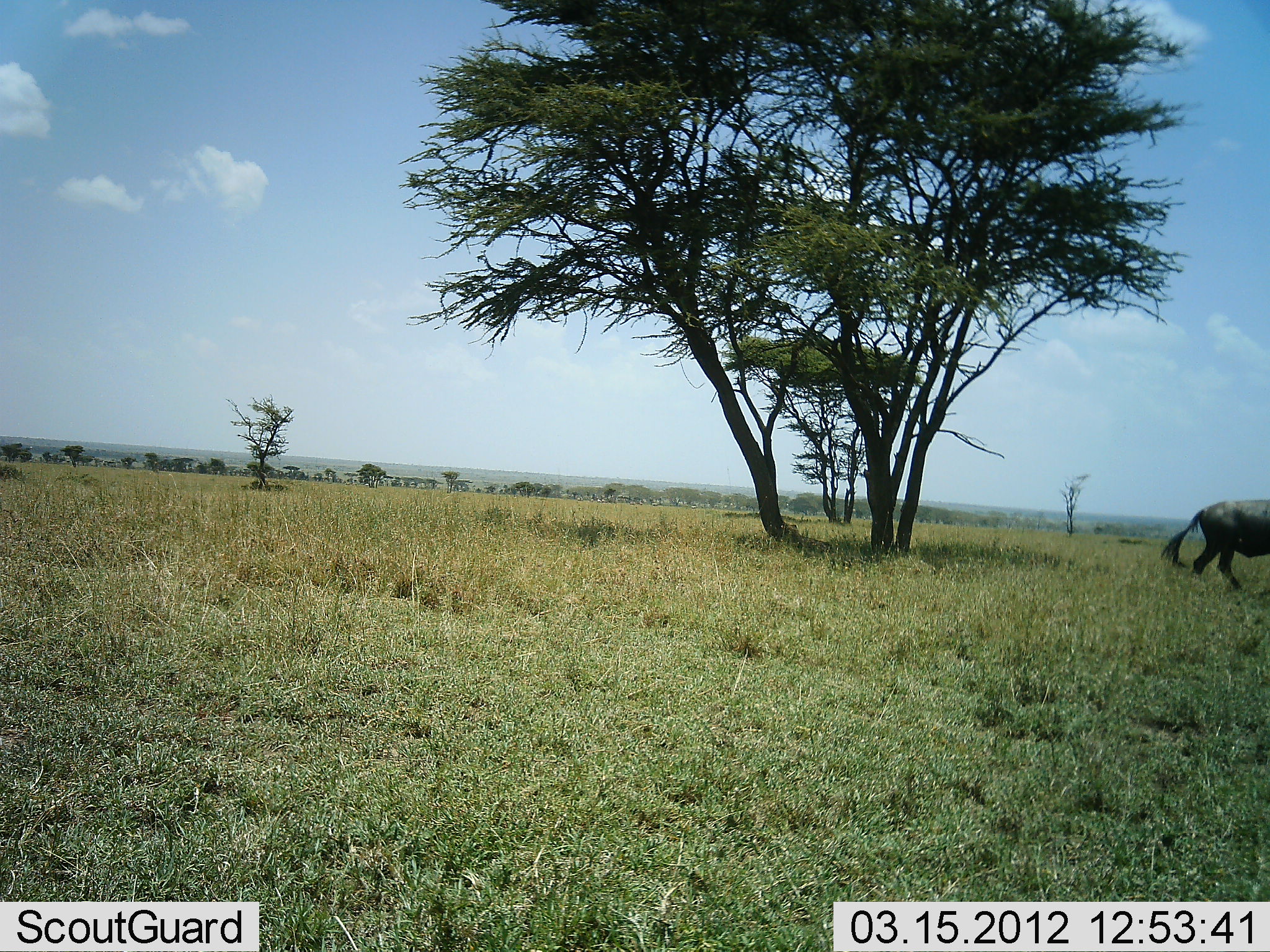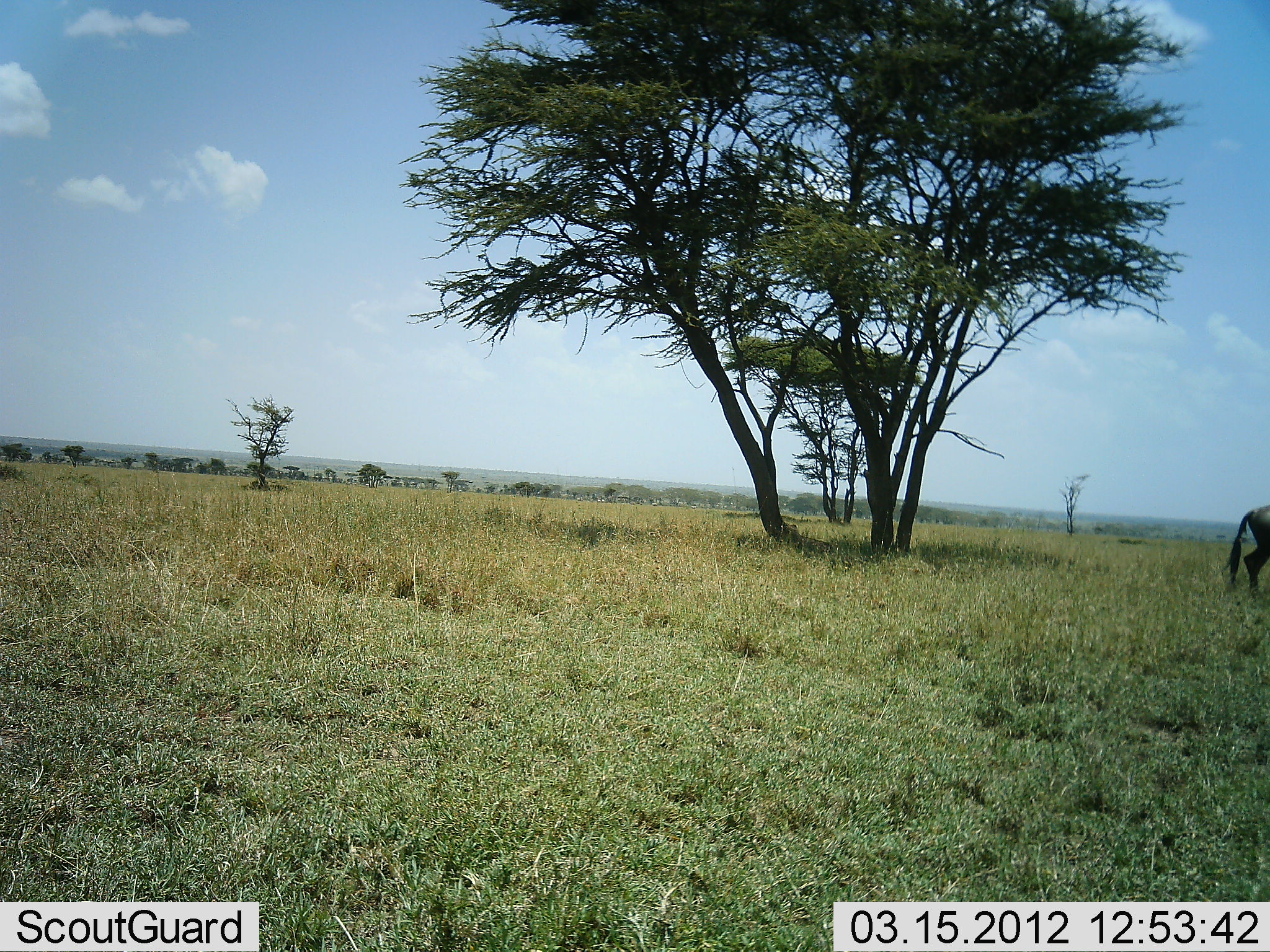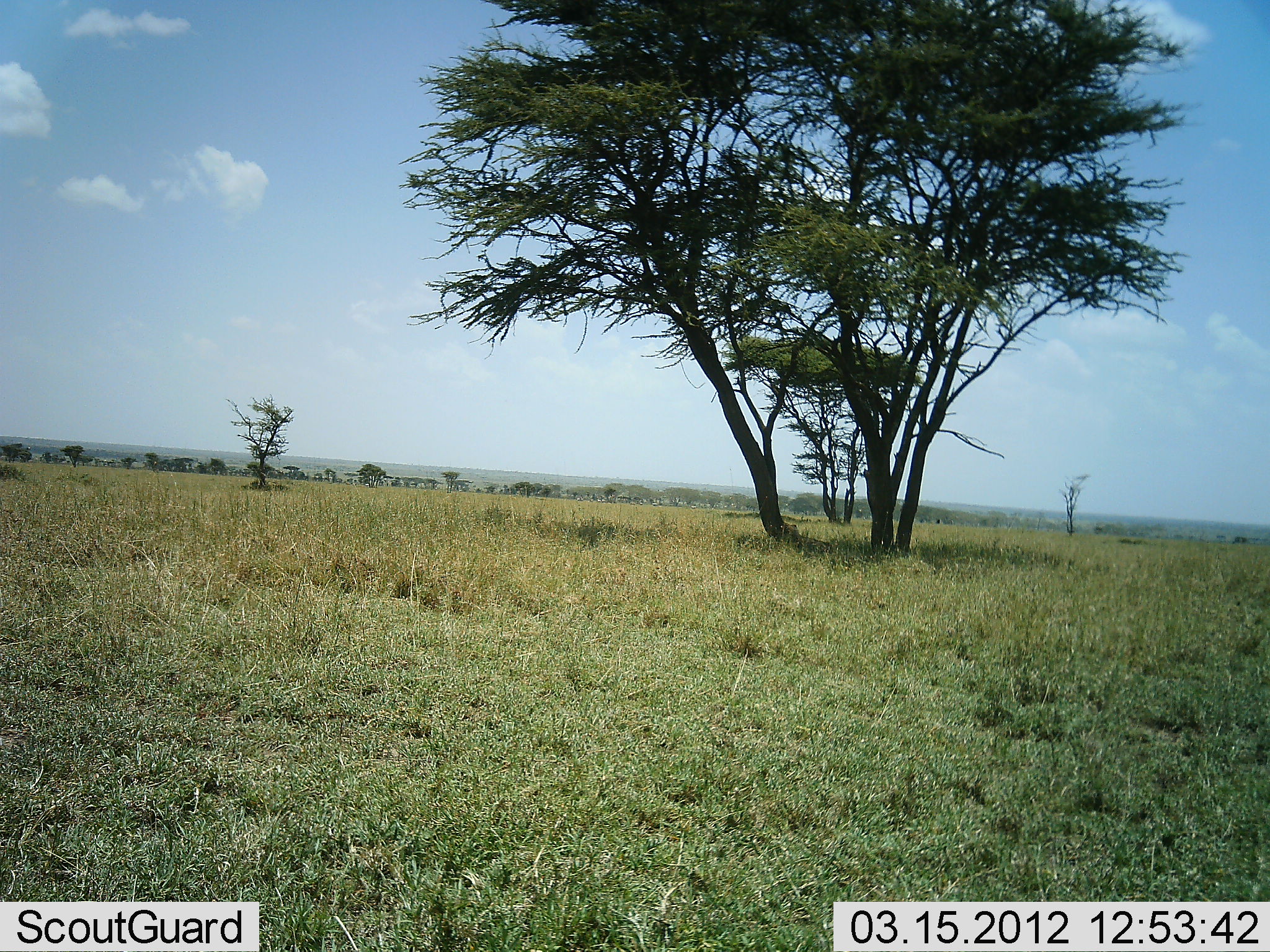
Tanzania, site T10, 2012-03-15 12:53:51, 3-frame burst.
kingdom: Animalia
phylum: Chordata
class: Mammalia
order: Artiodactyla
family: Bovidae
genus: Connochaetes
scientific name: Connochaetes taurinus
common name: blue wildebeest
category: wildebeest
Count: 1.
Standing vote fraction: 0%.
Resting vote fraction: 0%.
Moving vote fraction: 100%.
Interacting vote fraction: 0%.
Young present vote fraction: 5%.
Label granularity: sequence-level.